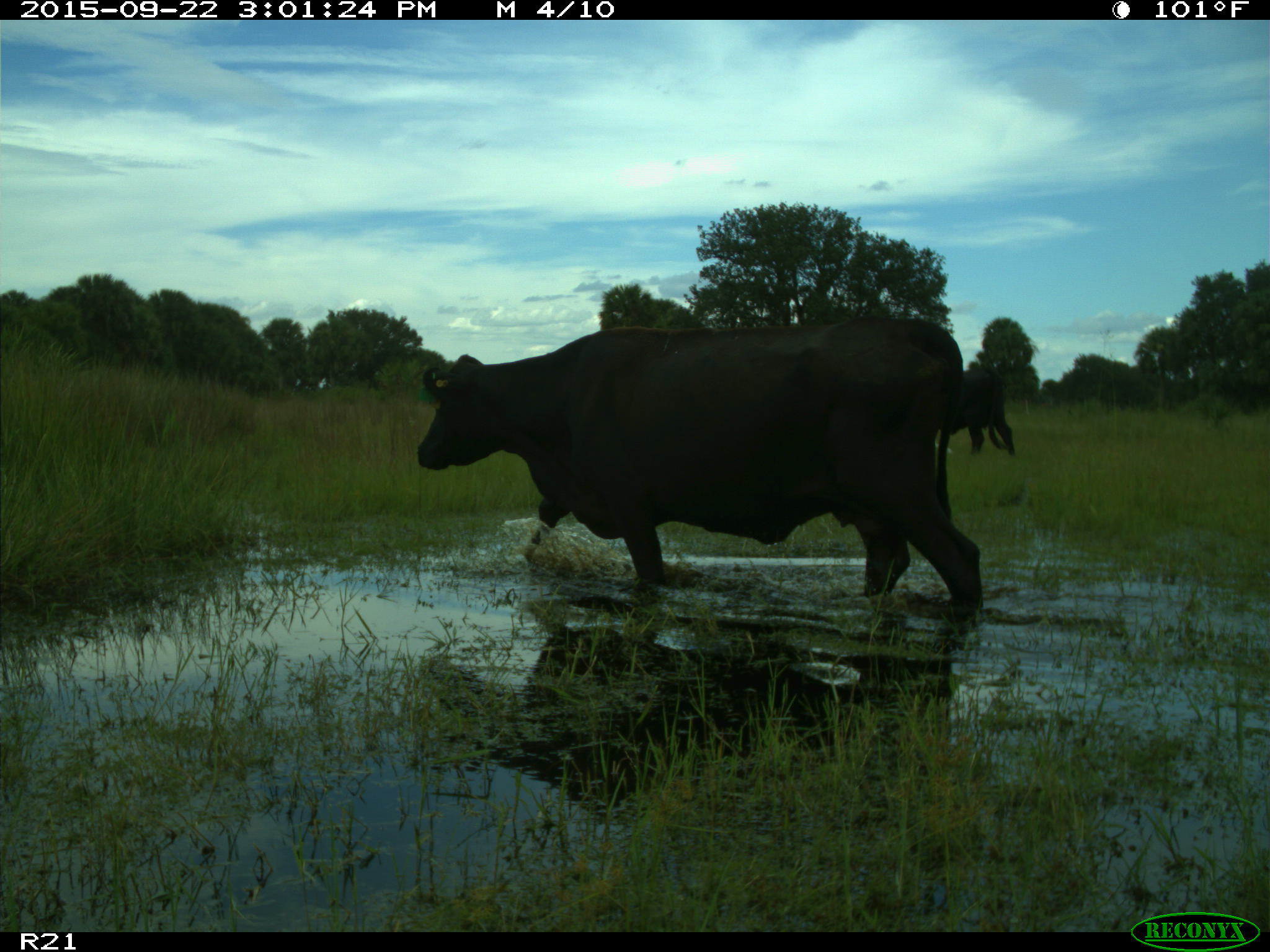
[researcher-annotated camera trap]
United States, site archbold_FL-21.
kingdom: Animalia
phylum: Chordata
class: Mammalia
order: Artiodactyla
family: Bovidae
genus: Bos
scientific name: Bos taurus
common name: domestic cow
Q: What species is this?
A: Bos taurus (domestic cow).